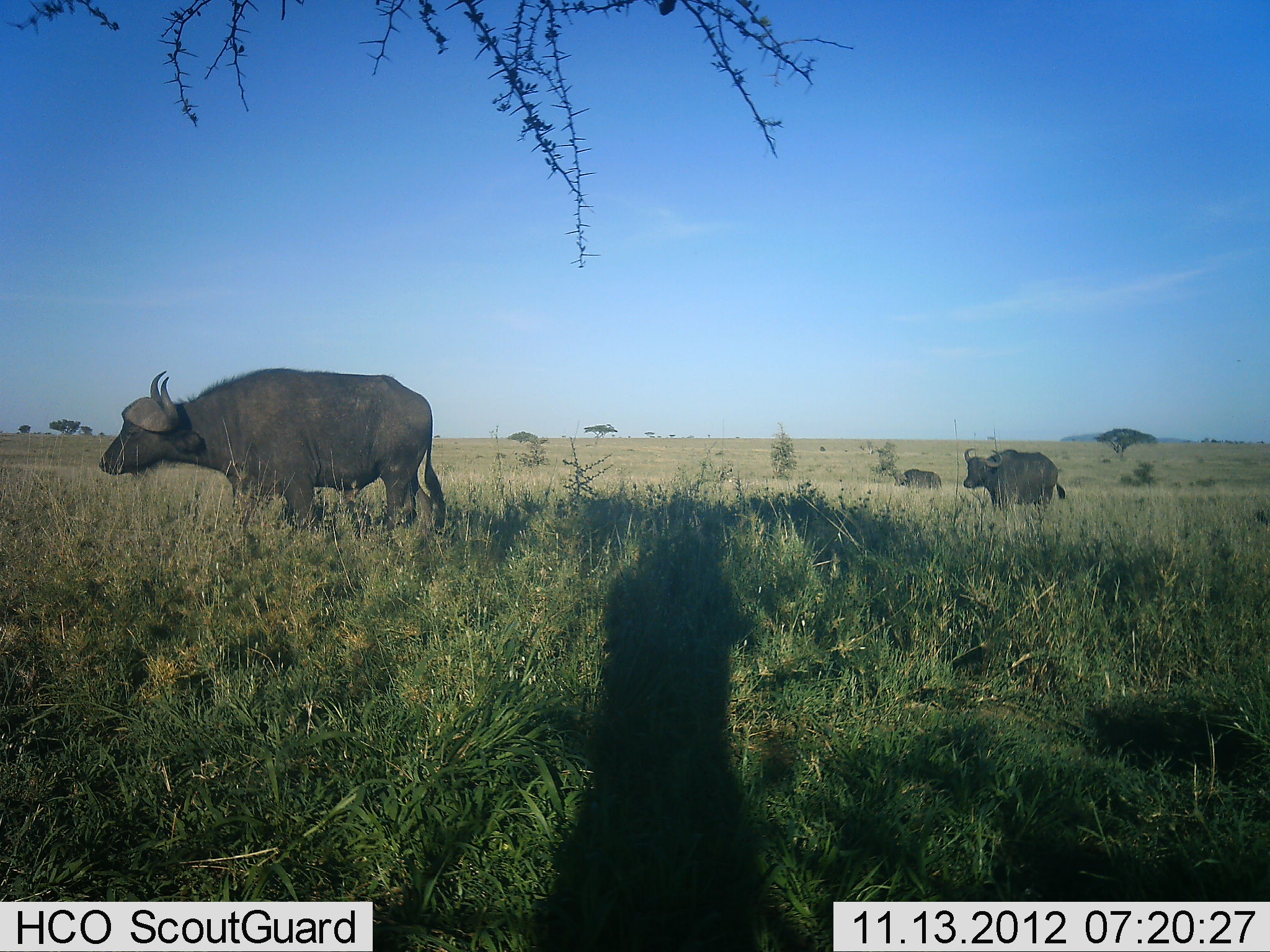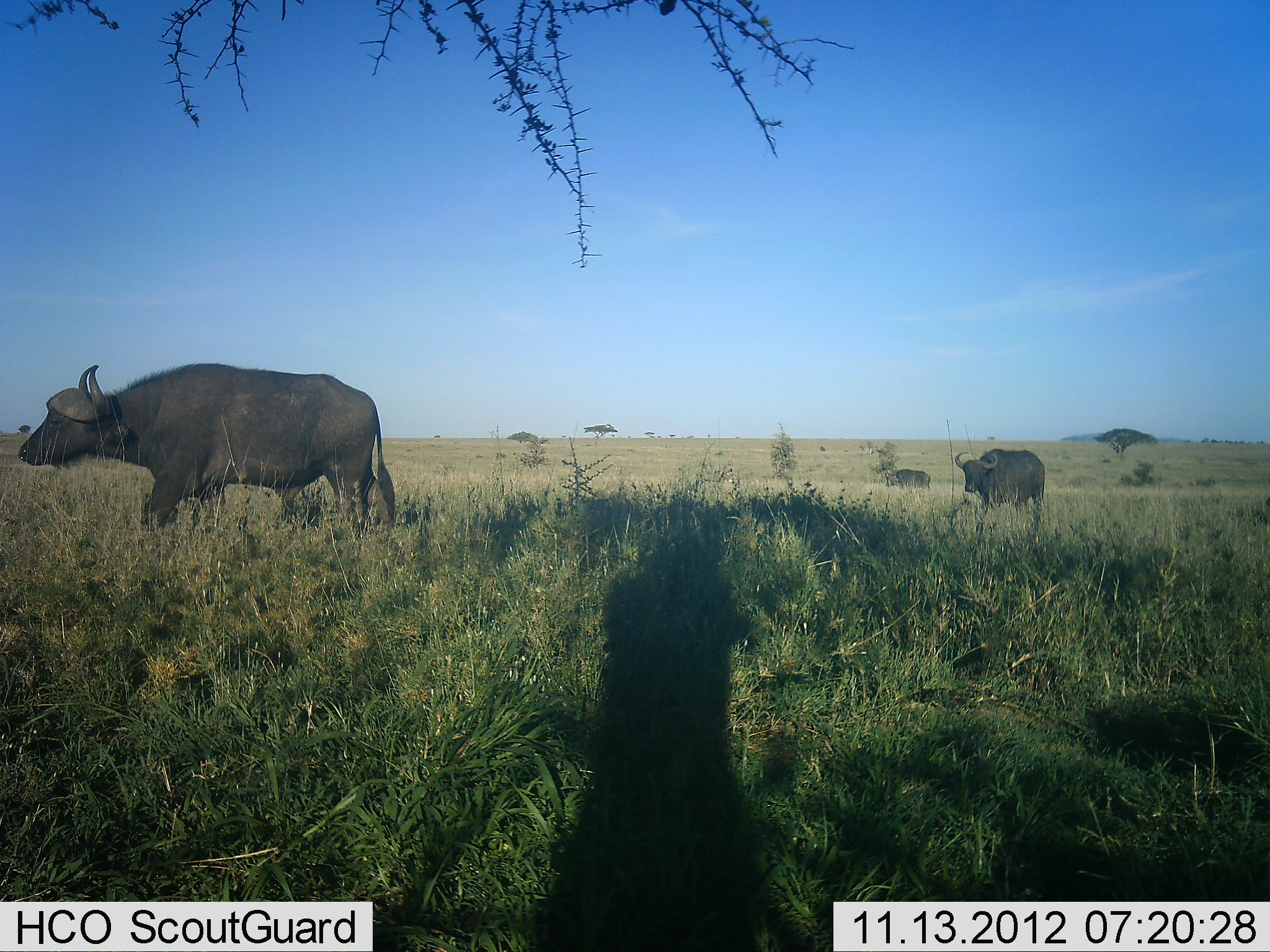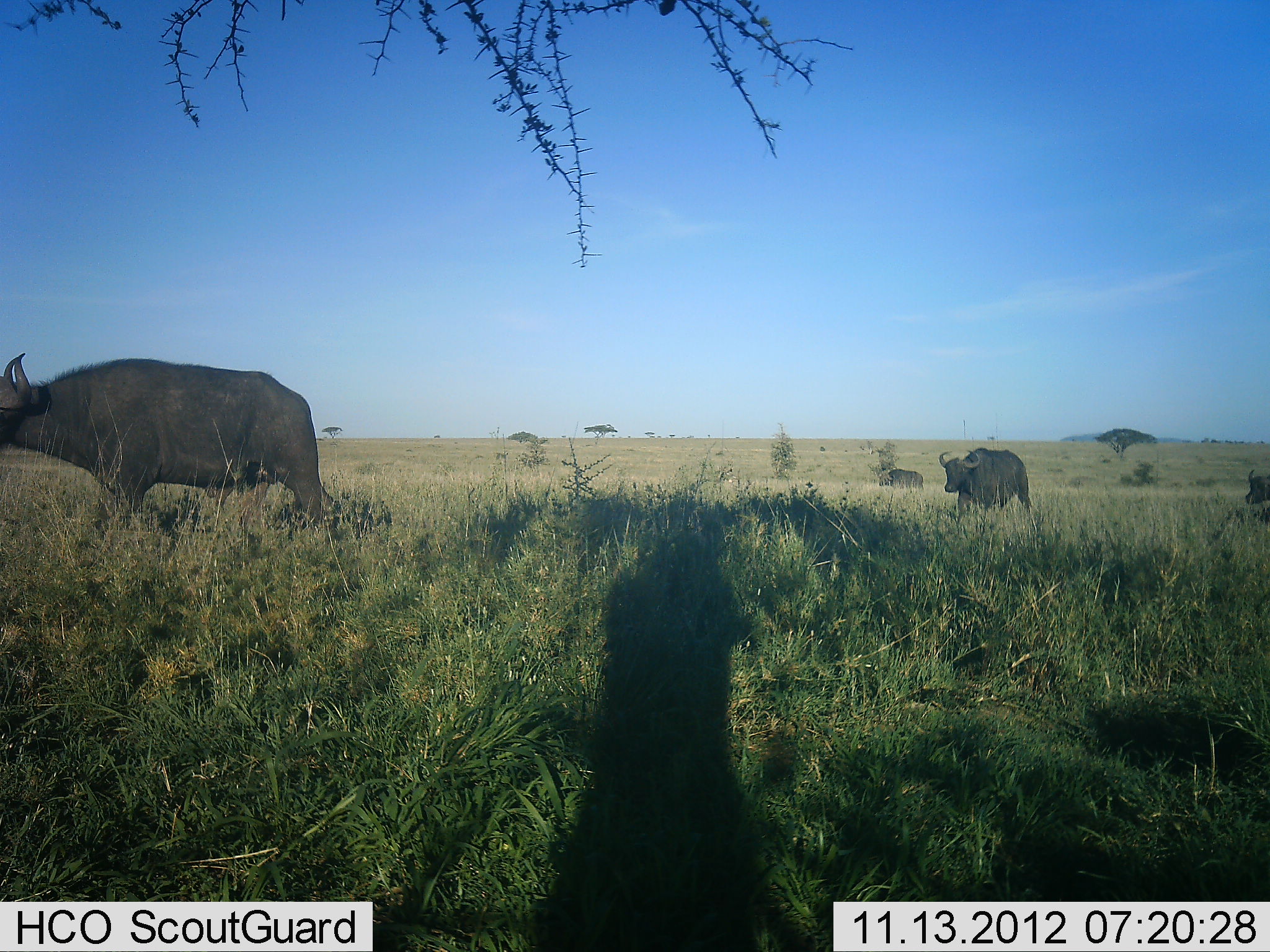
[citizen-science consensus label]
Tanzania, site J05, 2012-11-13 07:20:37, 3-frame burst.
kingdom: Animalia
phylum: Chordata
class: Mammalia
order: Artiodactyla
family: Bovidae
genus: Syncerus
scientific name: Syncerus caffer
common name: cape buffalo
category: buffalo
Buffalo (cape buffalo) (Syncerus caffer), count 4. Behavior (volunteer vote fractions): standing 10%, resting 0%, moving 90%, interacting 0%. Young present (vote fraction): 0%. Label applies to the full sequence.